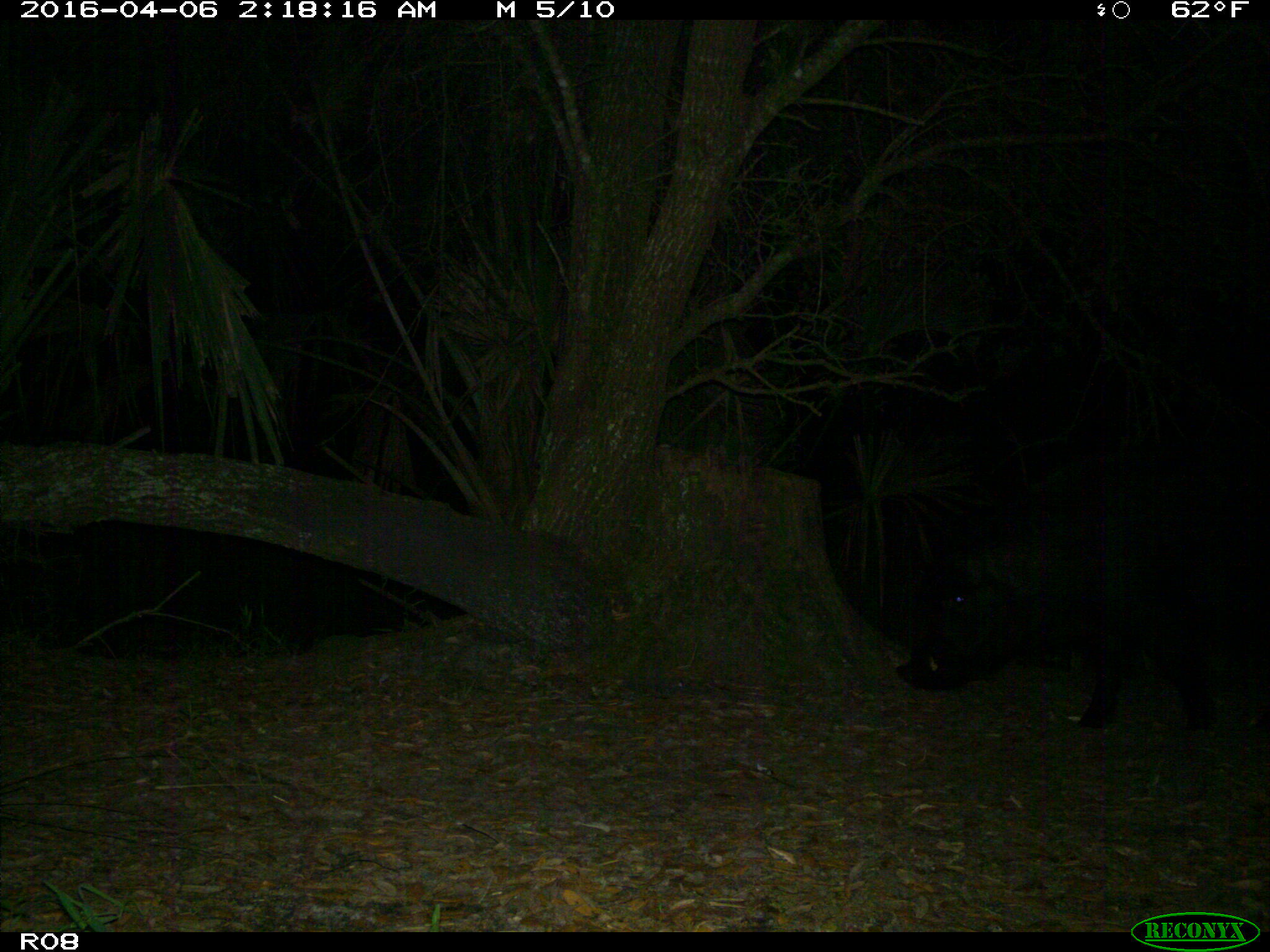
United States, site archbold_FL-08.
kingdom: Animalia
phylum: Chordata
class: Mammalia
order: Artiodactyla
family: Suidae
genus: Sus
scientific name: Sus scrofa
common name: wild boar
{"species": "Sus scrofa (wild boar)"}